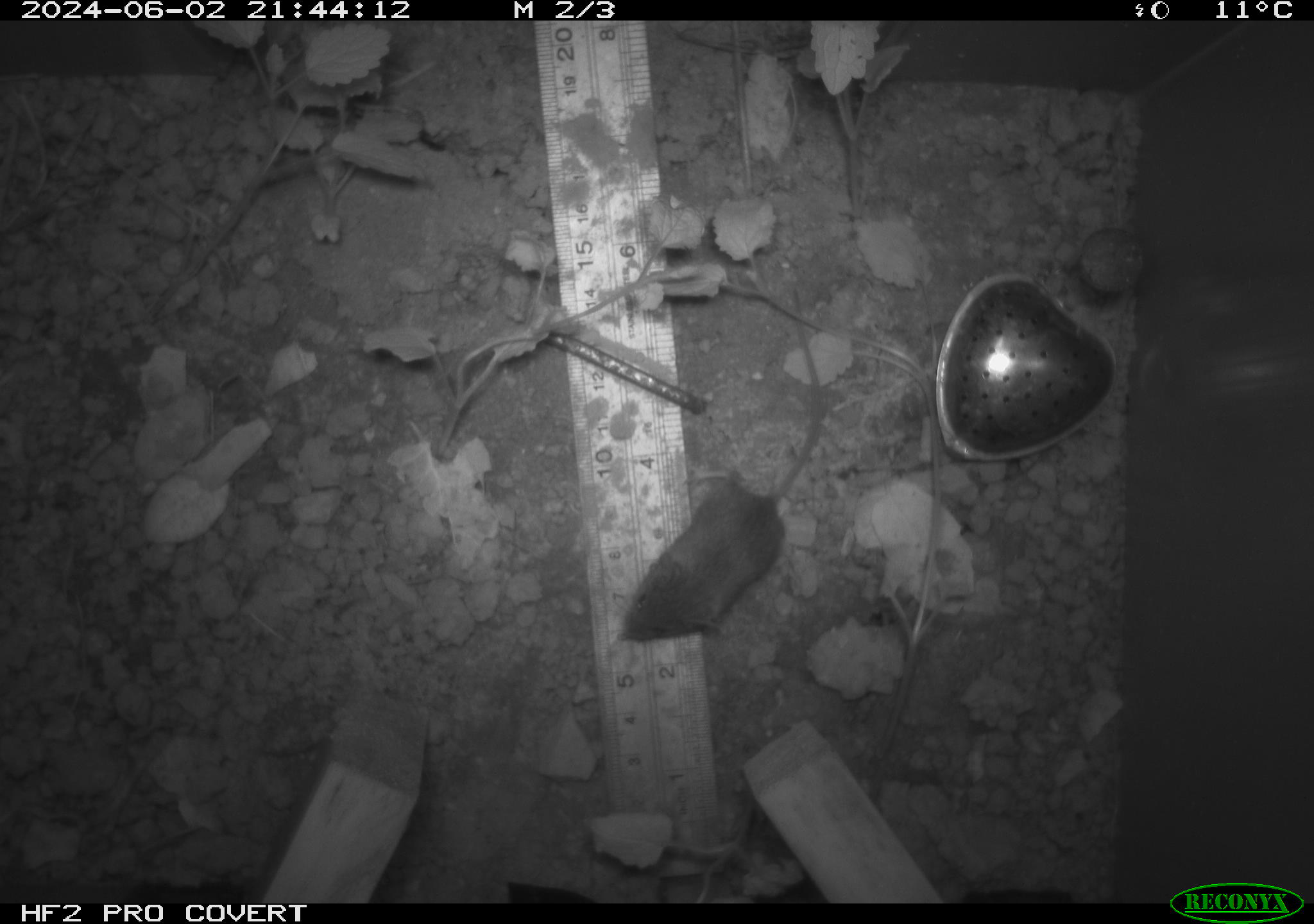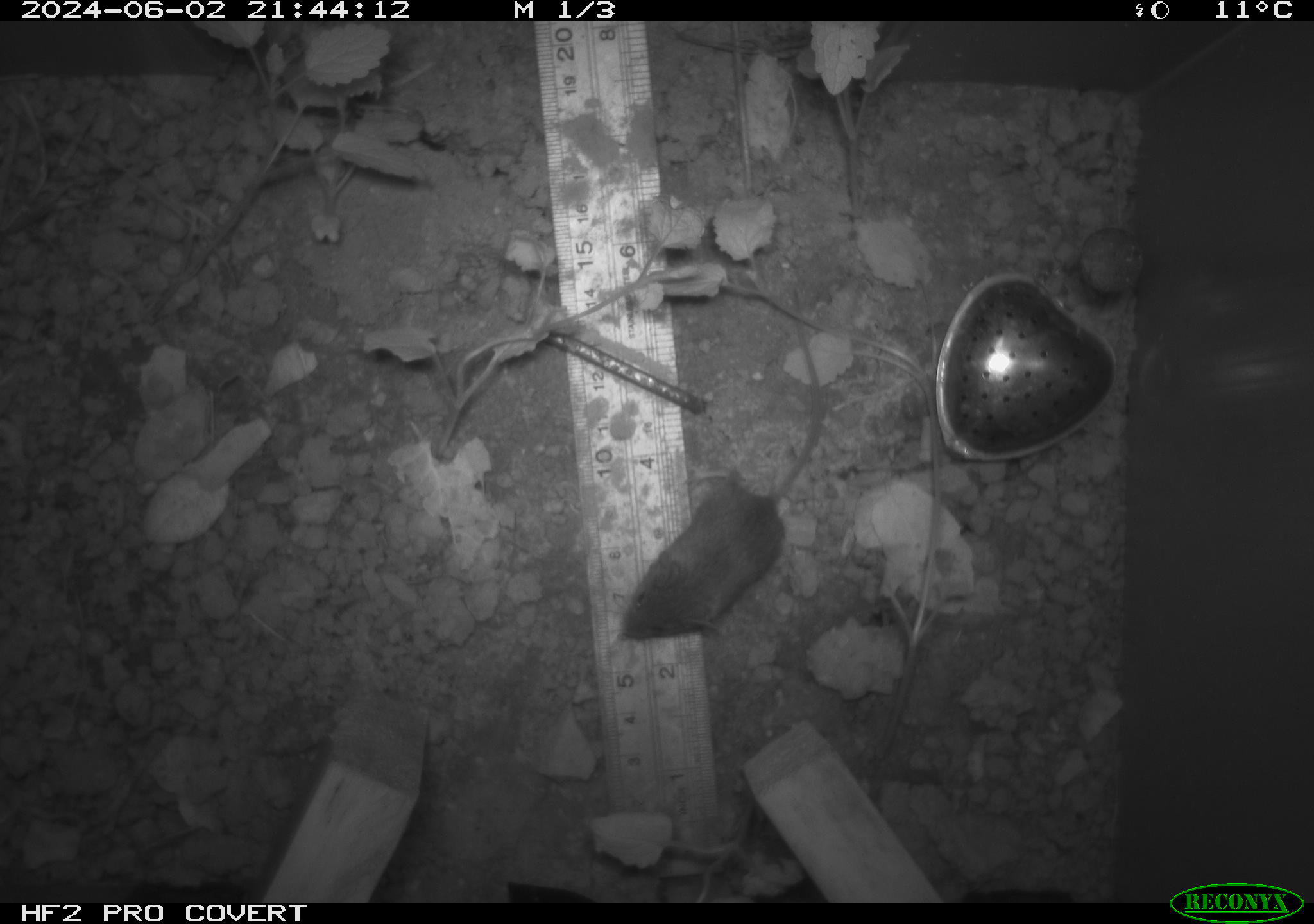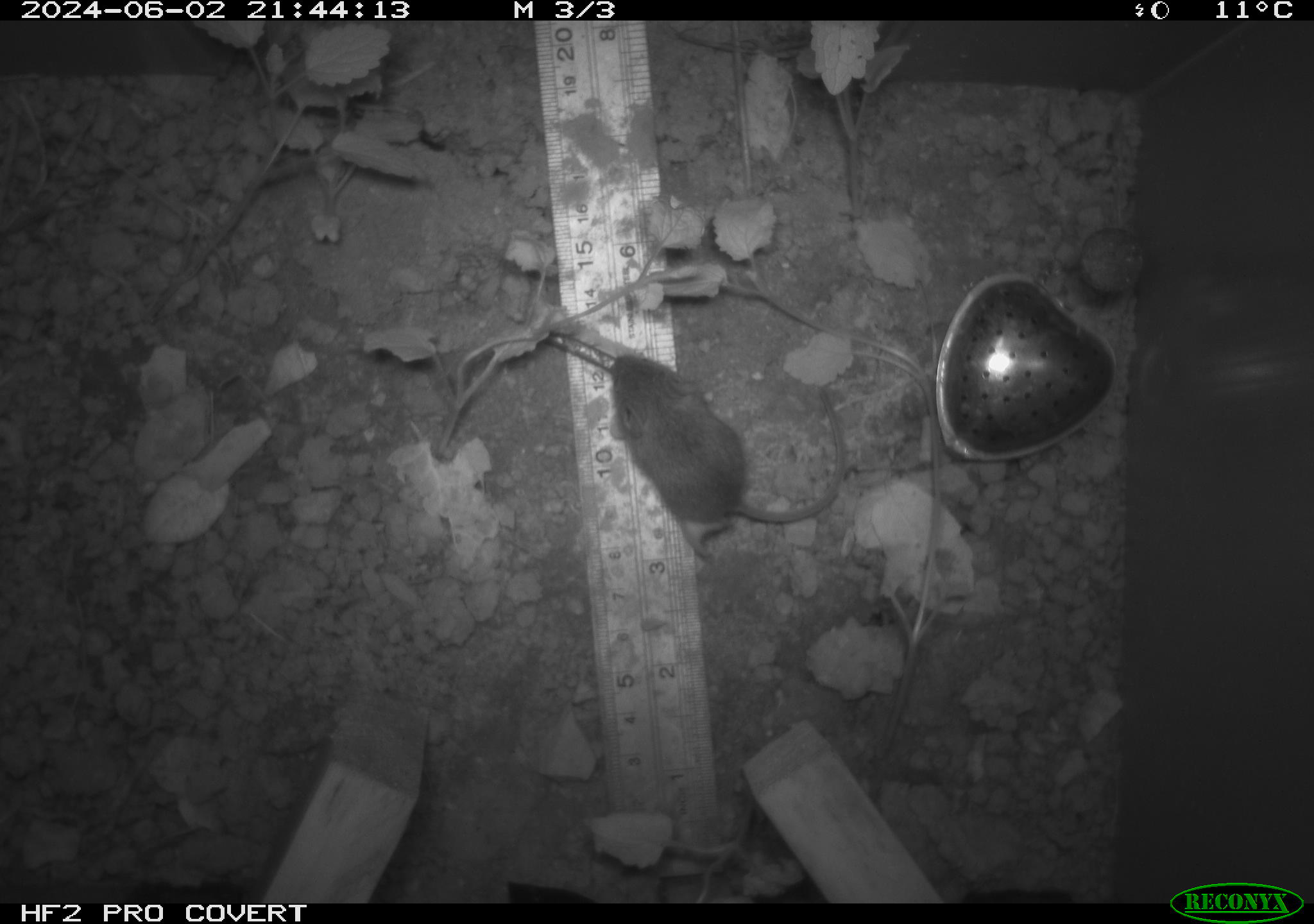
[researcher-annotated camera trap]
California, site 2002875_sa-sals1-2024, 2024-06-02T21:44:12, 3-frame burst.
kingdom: Animalia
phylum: Chordata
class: Mammalia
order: Rodentia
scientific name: Rodentia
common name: mouse species